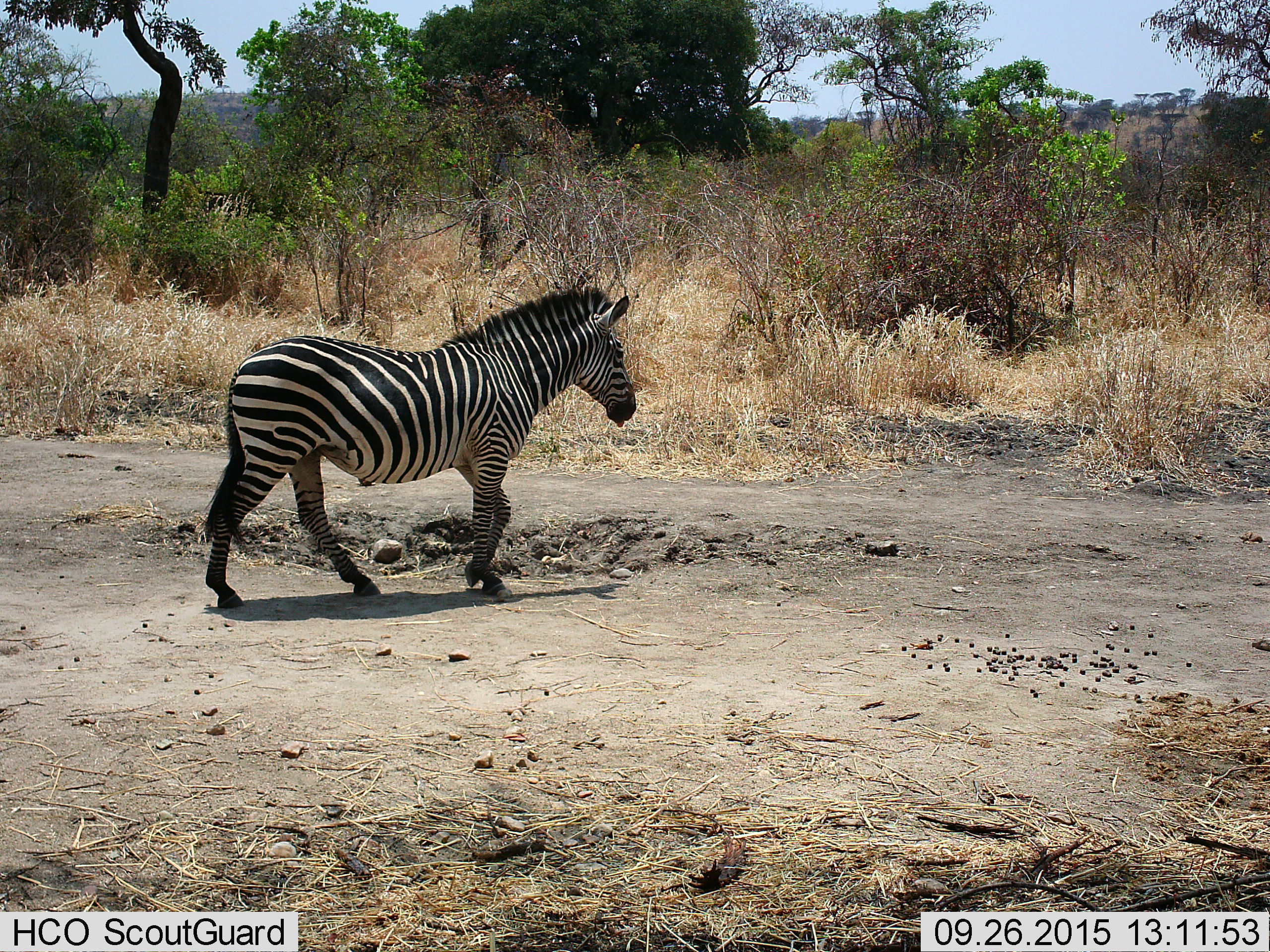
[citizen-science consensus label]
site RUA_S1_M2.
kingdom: Animalia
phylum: Chordata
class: Mammalia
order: Perissodactyla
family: Equidae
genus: Equus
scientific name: Equus quagga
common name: plains zebra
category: zebraplains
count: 1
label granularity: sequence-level